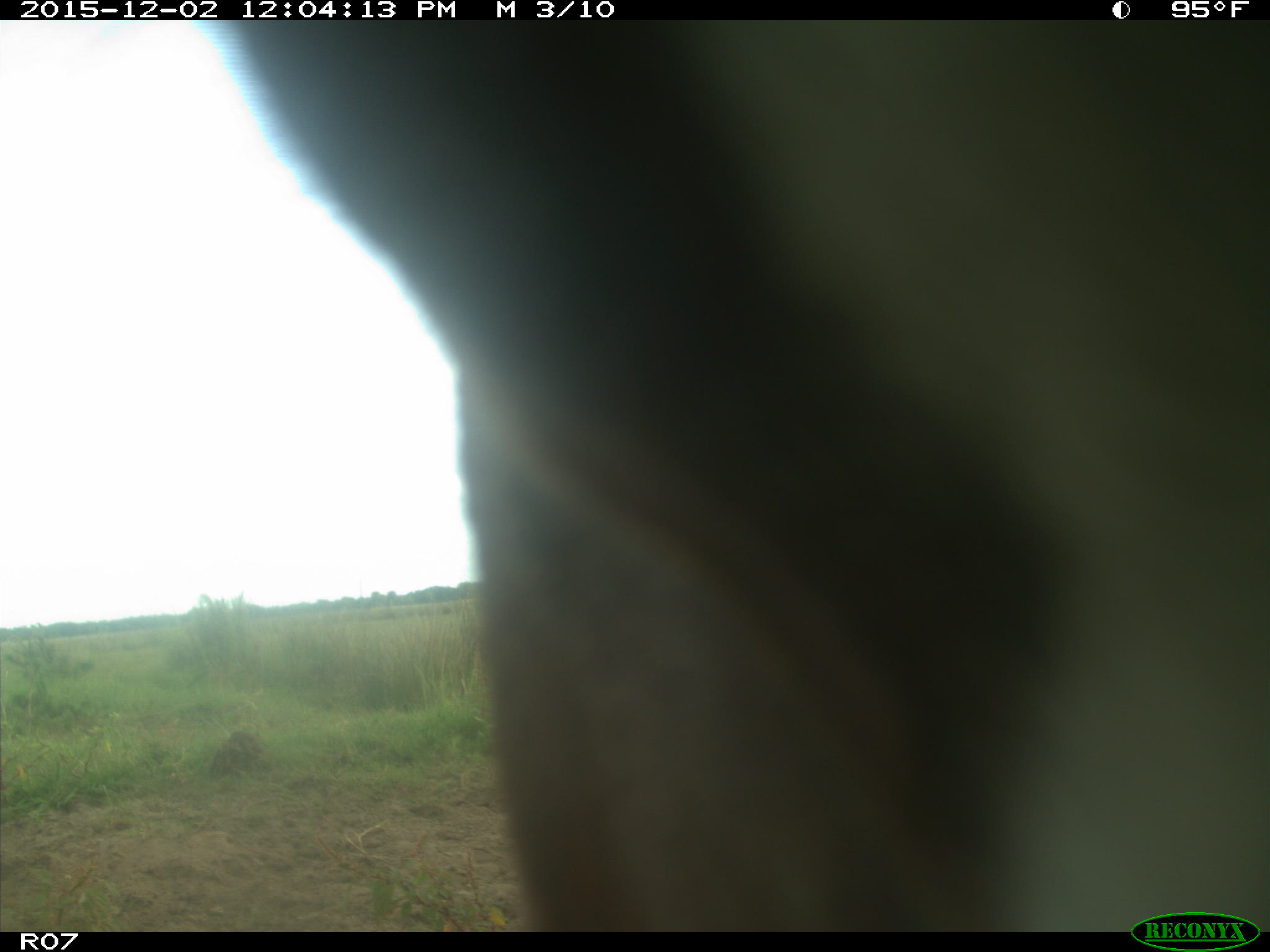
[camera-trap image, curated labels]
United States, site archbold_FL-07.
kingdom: Animalia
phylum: Chordata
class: Mammalia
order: Artiodactyla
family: Bovidae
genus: Bos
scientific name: Bos taurus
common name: domestic cow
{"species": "Bos taurus (domestic cow)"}